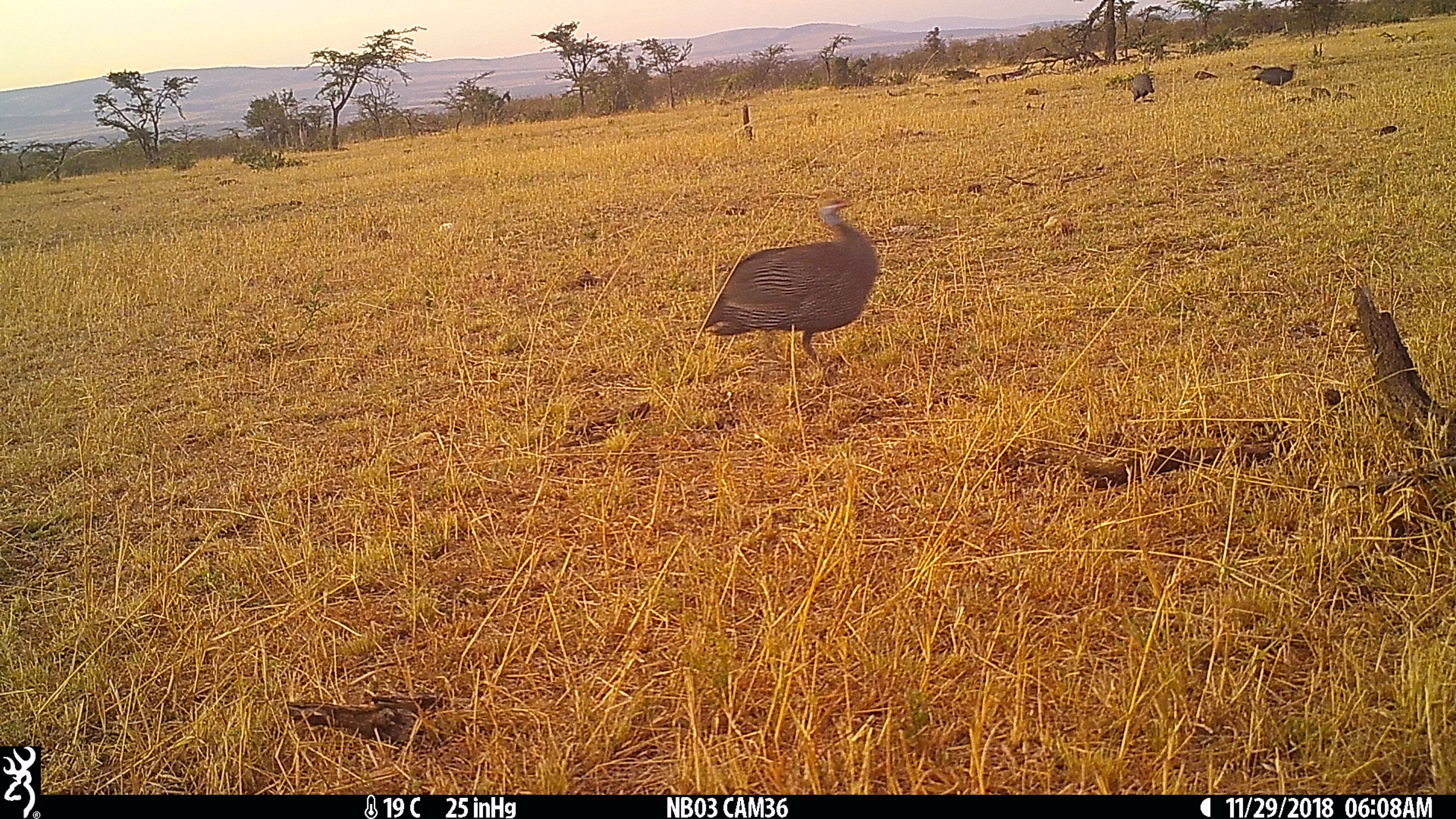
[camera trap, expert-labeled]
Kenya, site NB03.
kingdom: Animalia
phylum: Chordata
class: Aves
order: Galliformes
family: Numididae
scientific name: Numididae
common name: guineafowl